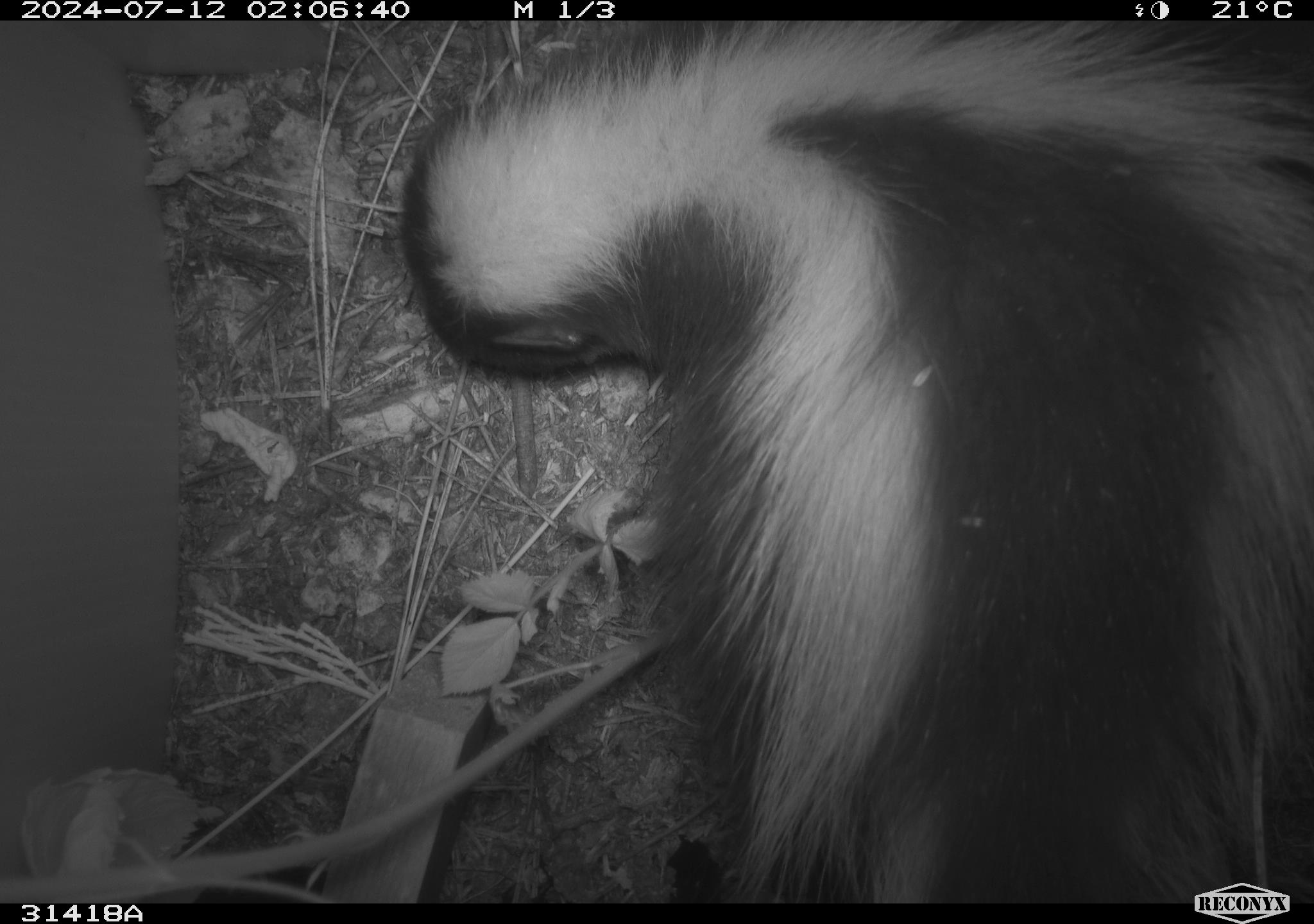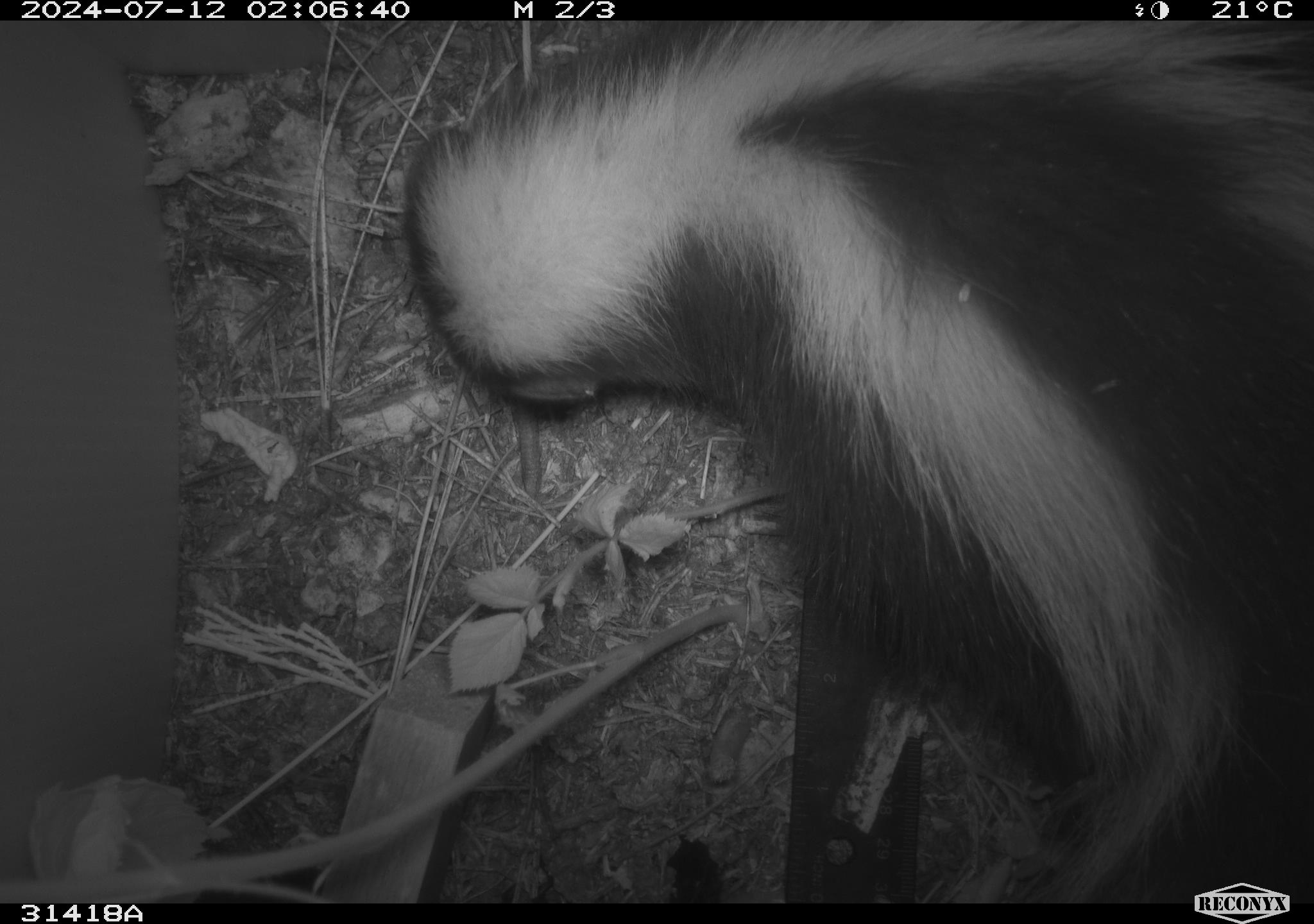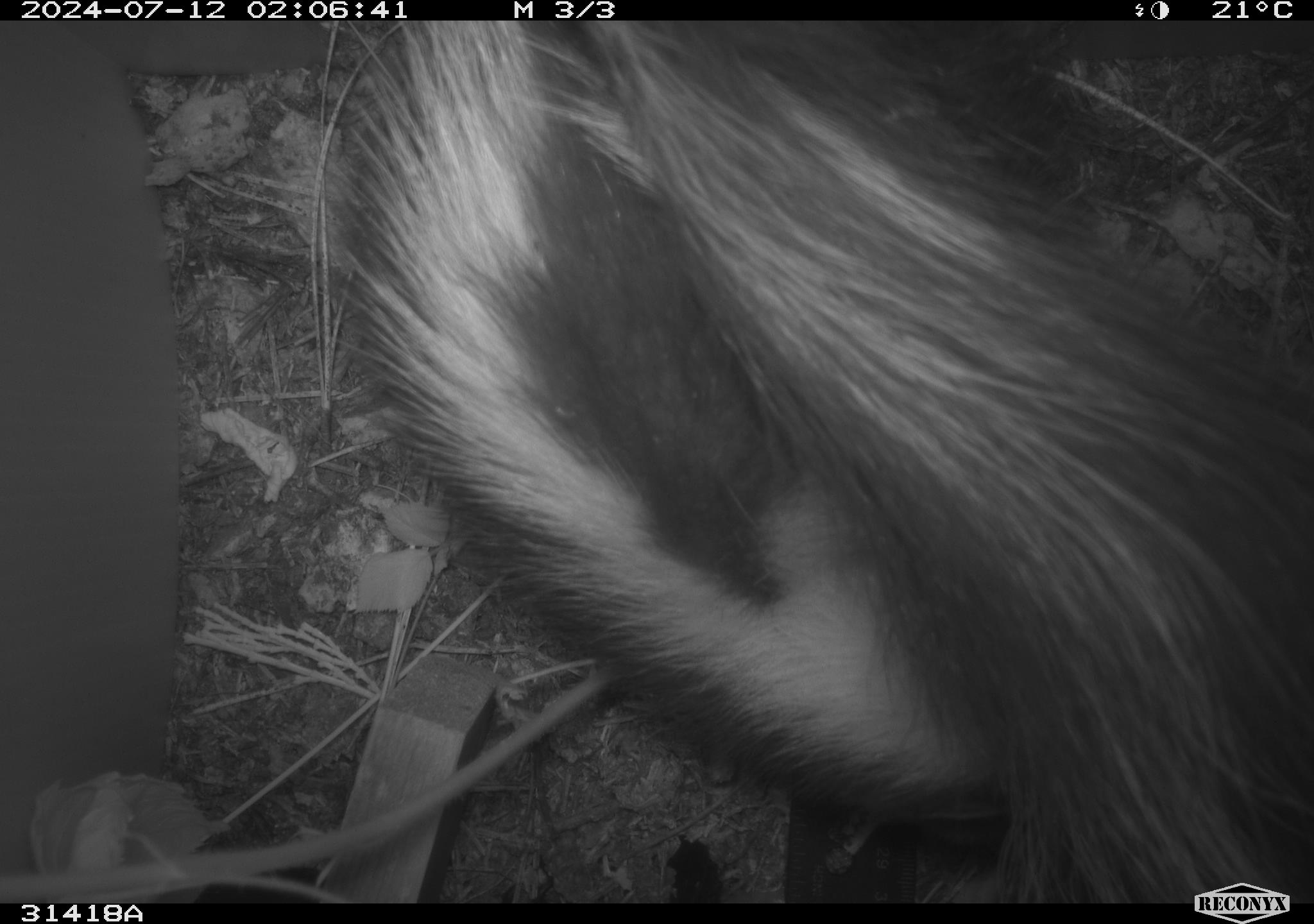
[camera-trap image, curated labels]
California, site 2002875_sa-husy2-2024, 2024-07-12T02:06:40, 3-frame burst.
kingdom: Animalia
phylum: Chordata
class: Mammalia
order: Carnivora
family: Mephitidae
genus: Mephitis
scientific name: Mephitis mephitis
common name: striped skunk